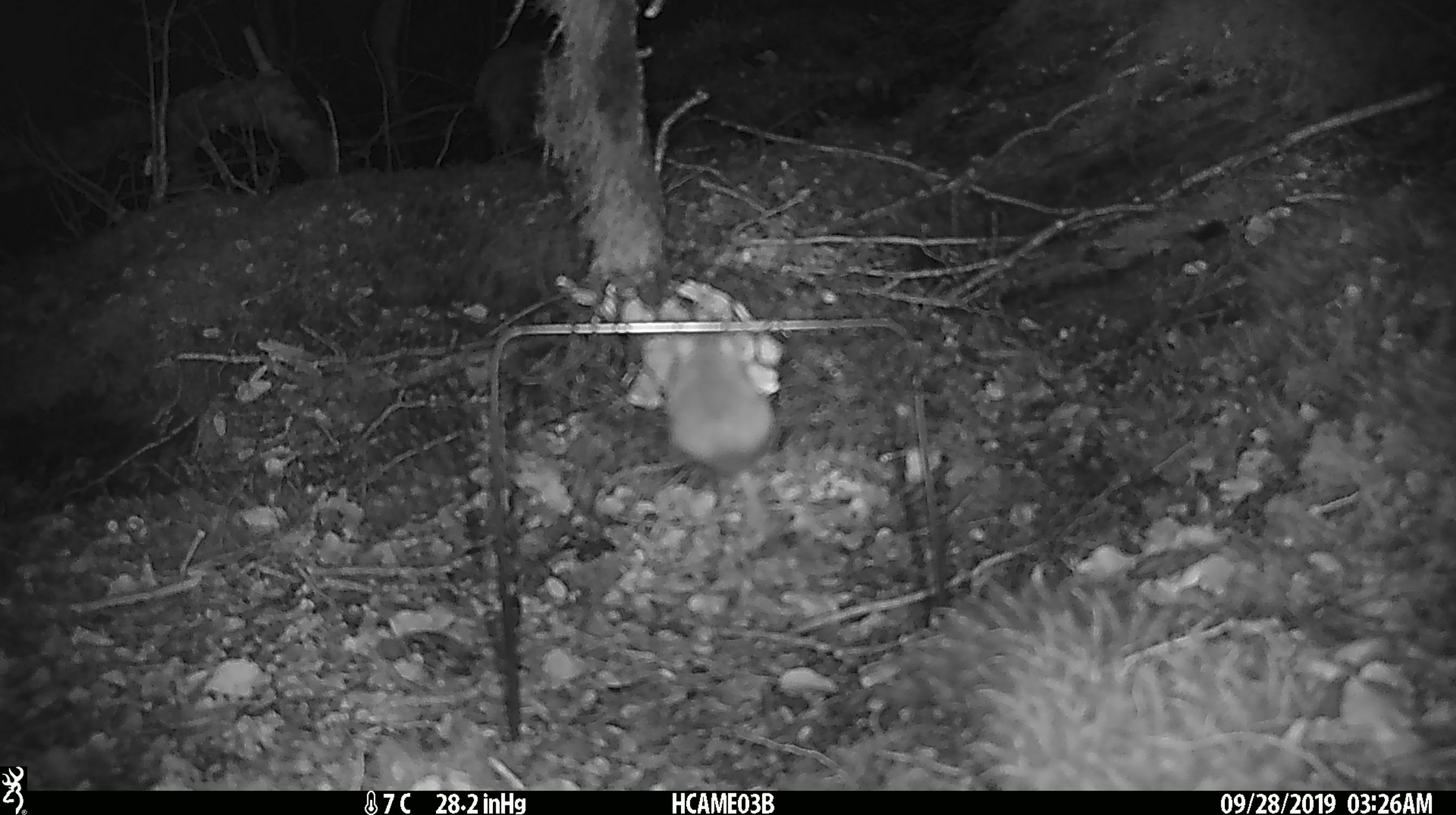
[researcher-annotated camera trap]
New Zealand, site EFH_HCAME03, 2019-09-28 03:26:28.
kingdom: Animalia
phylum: Chordata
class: Mammalia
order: Rodentia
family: Muridae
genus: Mus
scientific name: Mus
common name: mouse